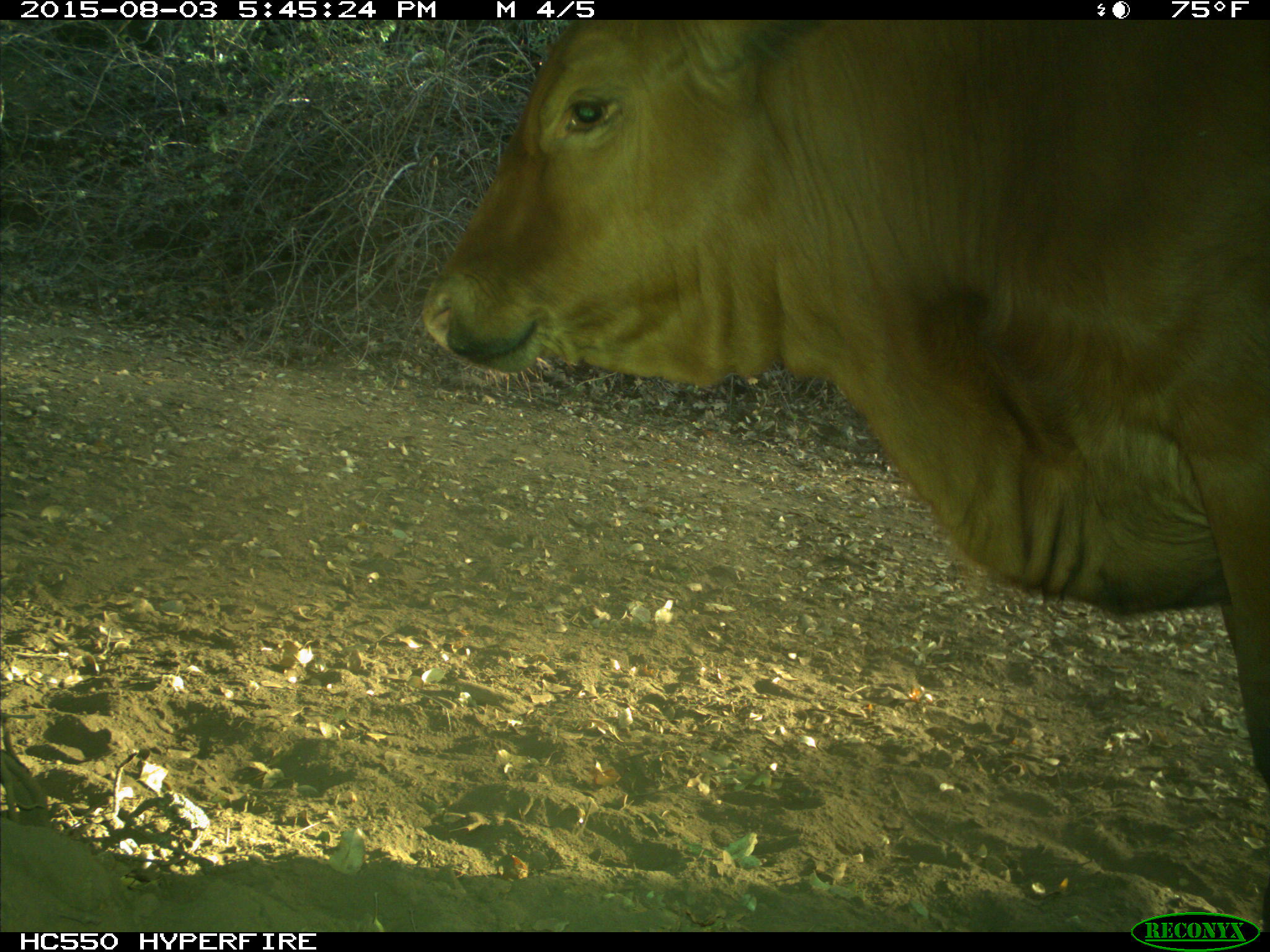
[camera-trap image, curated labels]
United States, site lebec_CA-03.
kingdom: Animalia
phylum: Chordata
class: Mammalia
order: Artiodactyla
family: Bovidae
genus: Bos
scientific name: Bos taurus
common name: domestic cow